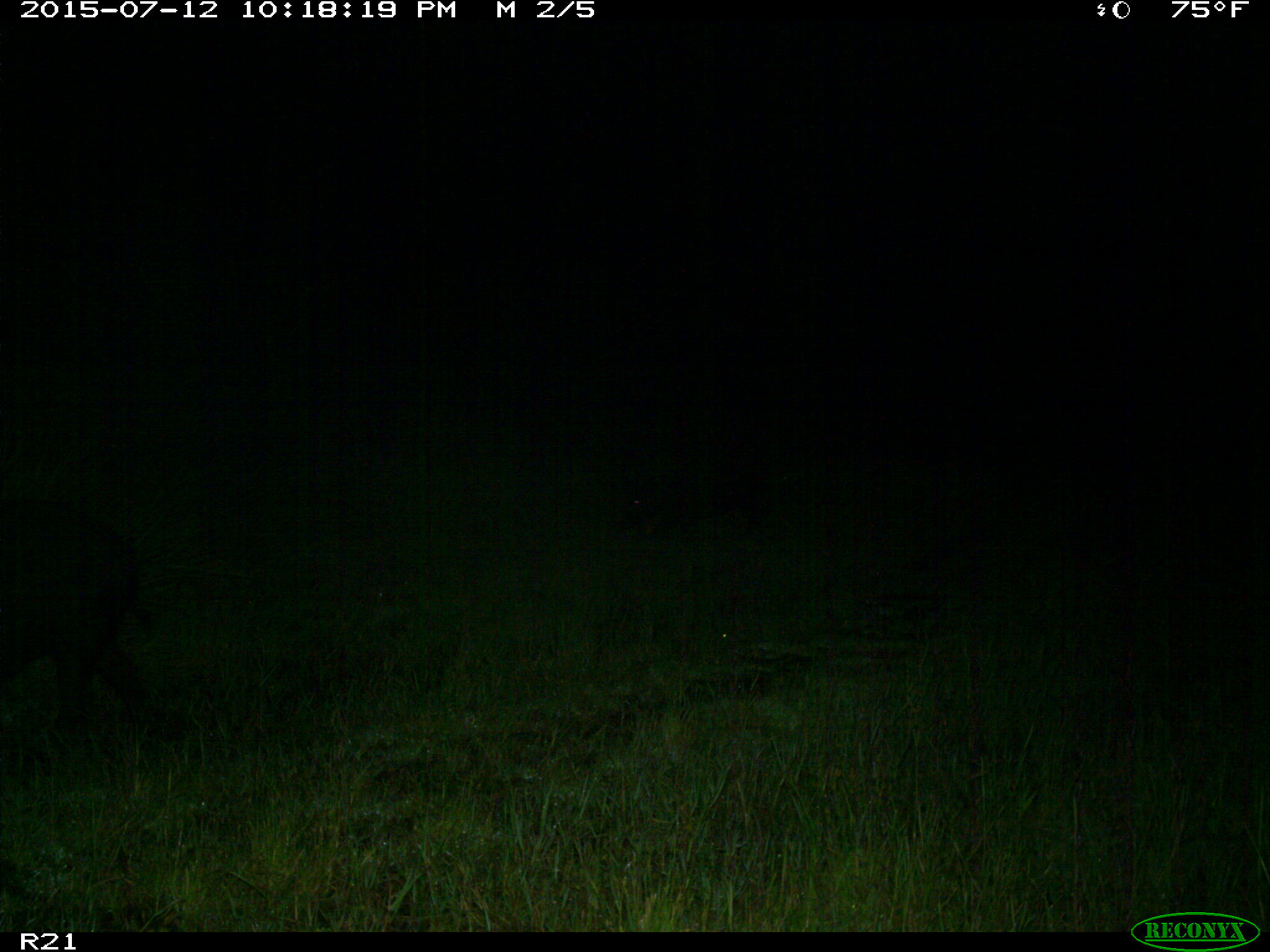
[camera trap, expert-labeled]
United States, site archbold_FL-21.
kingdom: Animalia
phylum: Chordata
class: Mammalia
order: Artiodactyla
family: Suidae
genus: Sus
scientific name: Sus scrofa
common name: wild boar